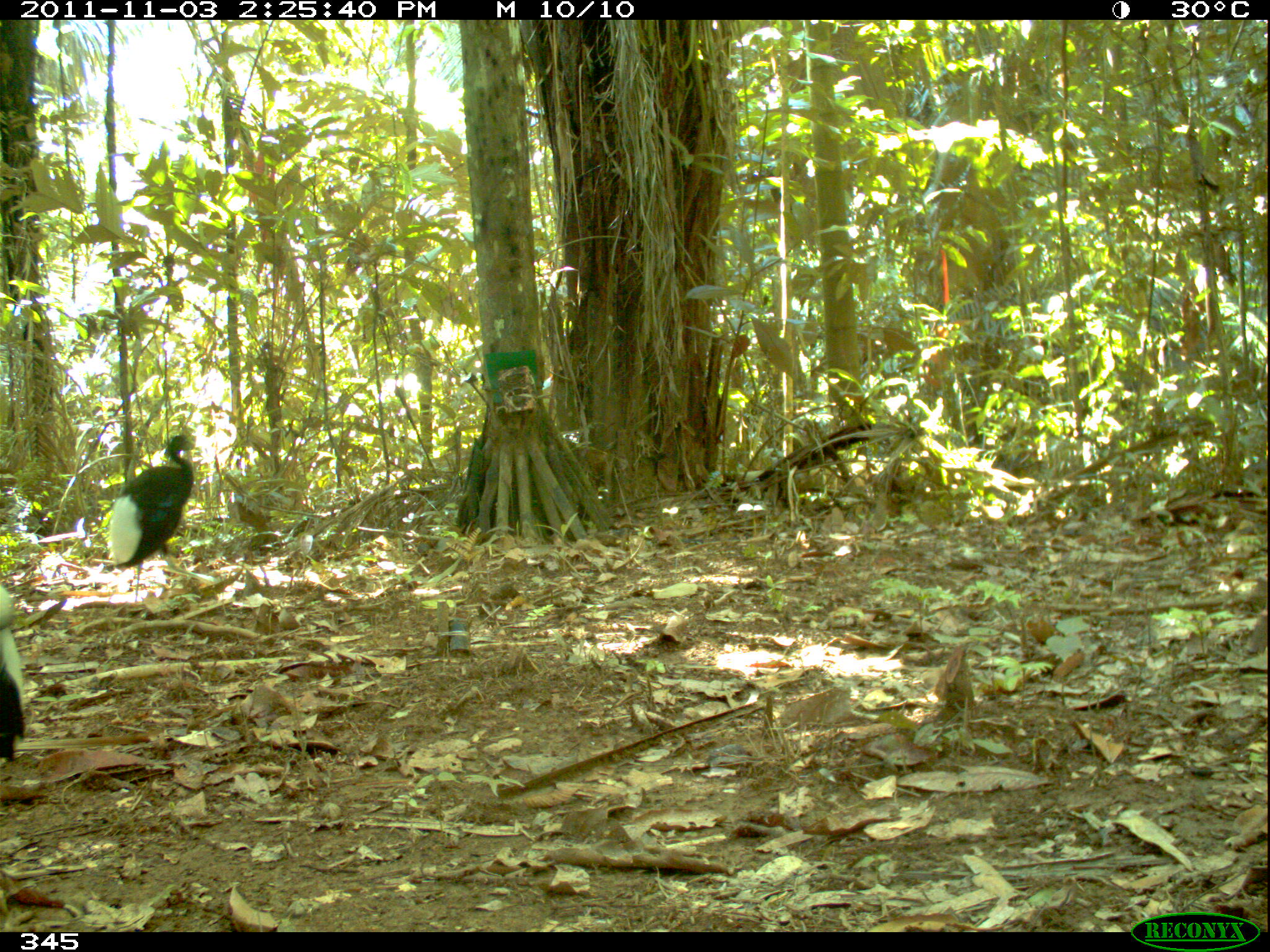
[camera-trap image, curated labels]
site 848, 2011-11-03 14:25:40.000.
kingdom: Animalia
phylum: Chordata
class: Aves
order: Gruiformes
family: Psophiidae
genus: Psophia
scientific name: Psophia leucoptera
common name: pale-winged trumpeter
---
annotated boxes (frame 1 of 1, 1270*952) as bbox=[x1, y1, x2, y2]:
psophia leucoptera: bbox=[107, 434, 197, 599]; bbox=[0, 585, 26, 760]